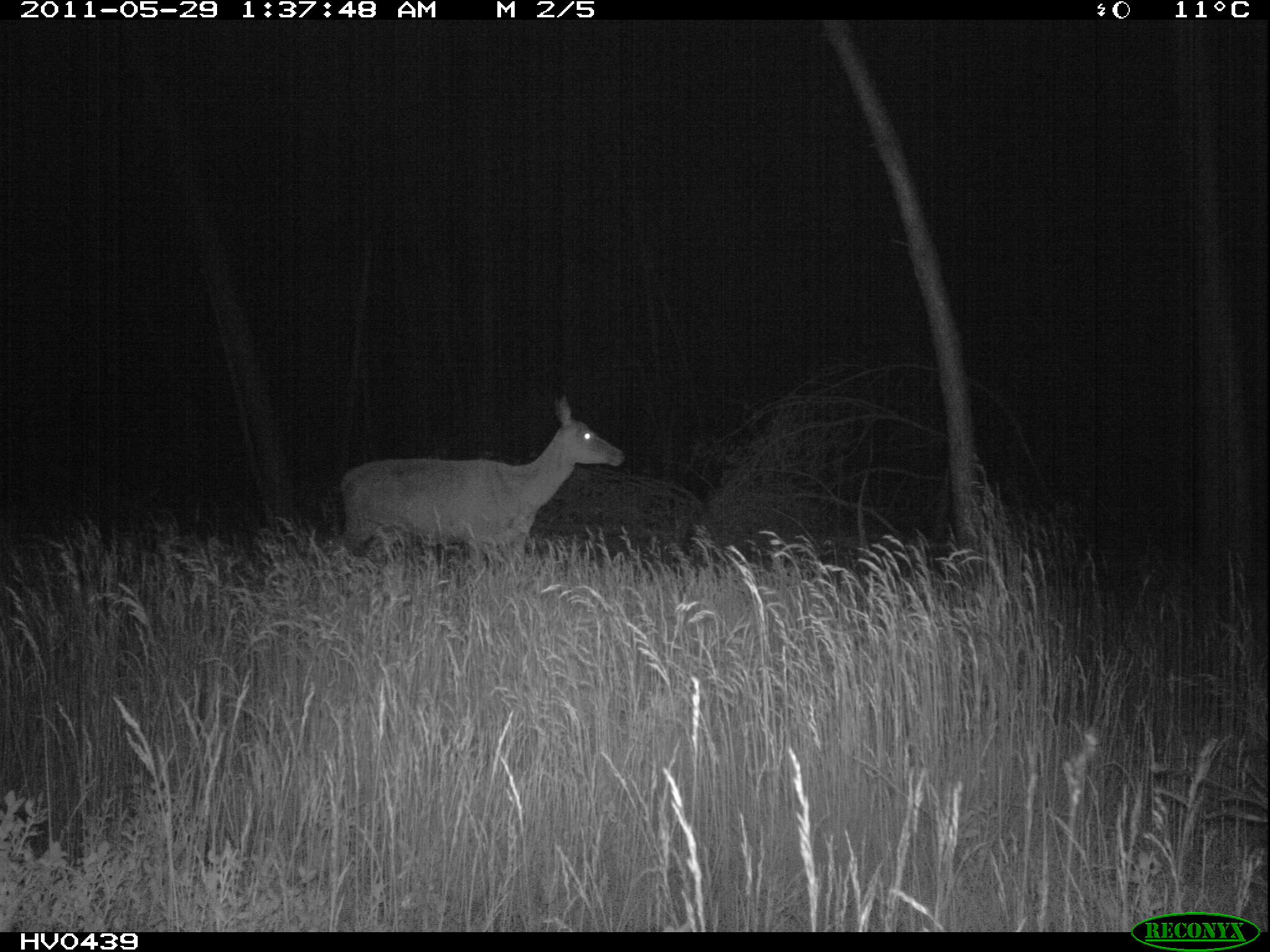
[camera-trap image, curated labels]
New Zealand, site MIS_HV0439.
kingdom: Animalia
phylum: Chordata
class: Mammalia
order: Artiodactyla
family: Cervidae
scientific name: Cervidae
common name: deer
Deer (Cervidae).